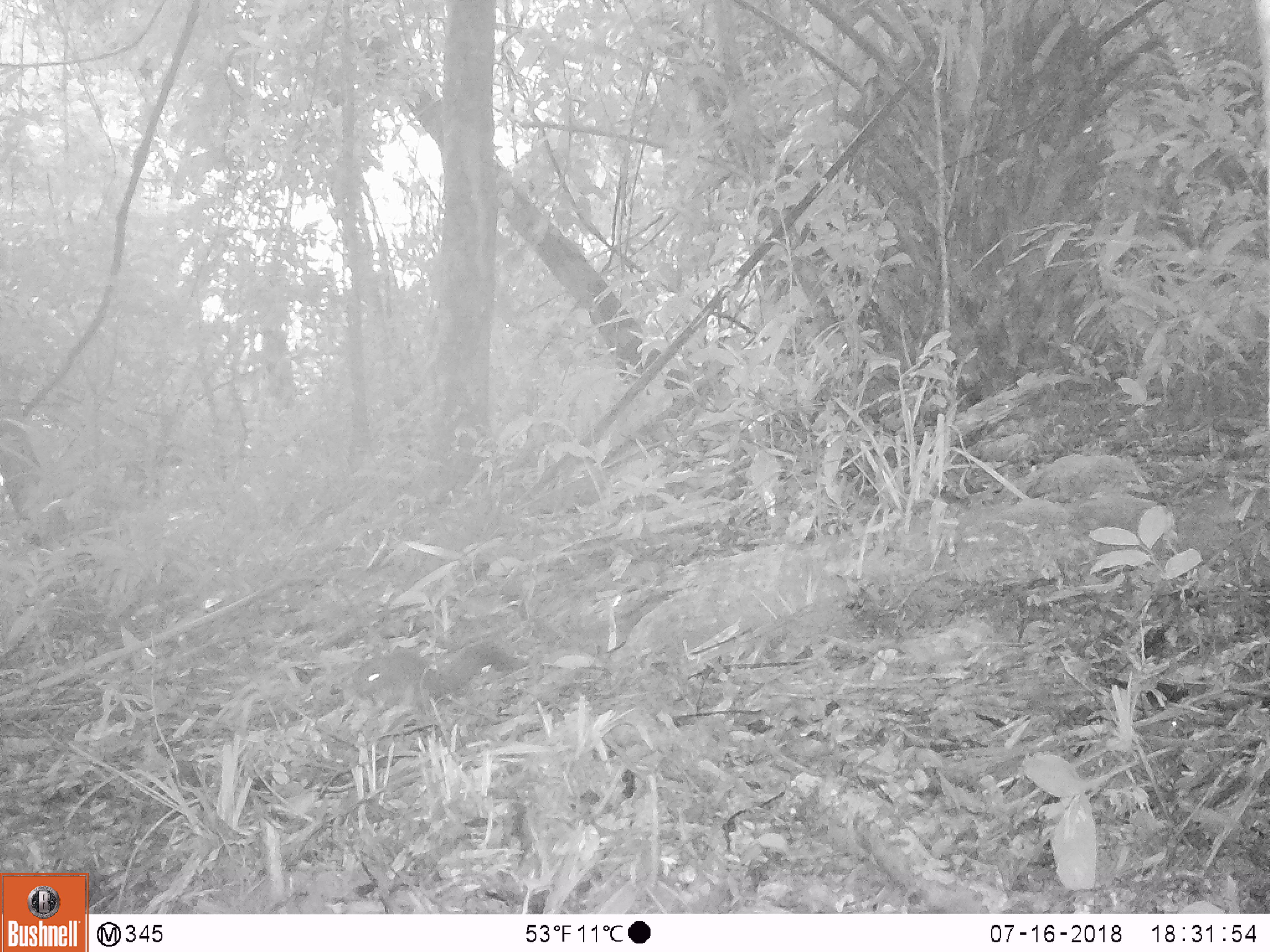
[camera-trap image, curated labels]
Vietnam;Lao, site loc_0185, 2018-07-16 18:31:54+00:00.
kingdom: Animalia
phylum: Chordata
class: Mammalia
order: Rodentia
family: Sciuridae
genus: Sciurus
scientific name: Sciurus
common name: squirrel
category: unidentified squirrel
Unidentified squirrel (squirrel) (Sciurus). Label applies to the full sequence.